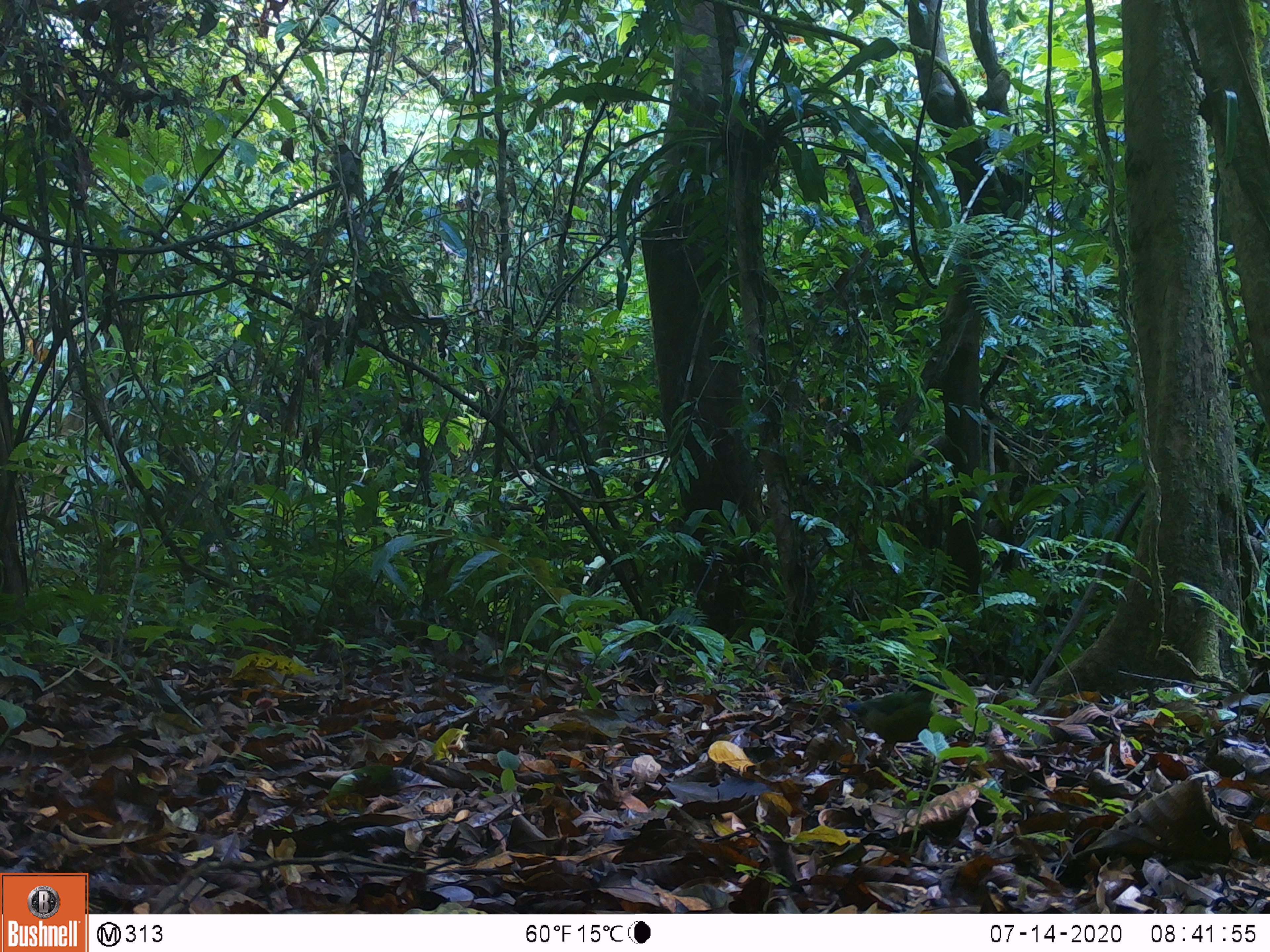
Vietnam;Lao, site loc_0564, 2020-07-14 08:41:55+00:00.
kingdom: Animalia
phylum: Chordata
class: Aves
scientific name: Aves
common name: bird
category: unidentified bird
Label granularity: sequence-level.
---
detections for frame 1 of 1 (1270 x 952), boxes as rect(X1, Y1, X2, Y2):
unidentified bird: rect(840, 672, 947, 758)